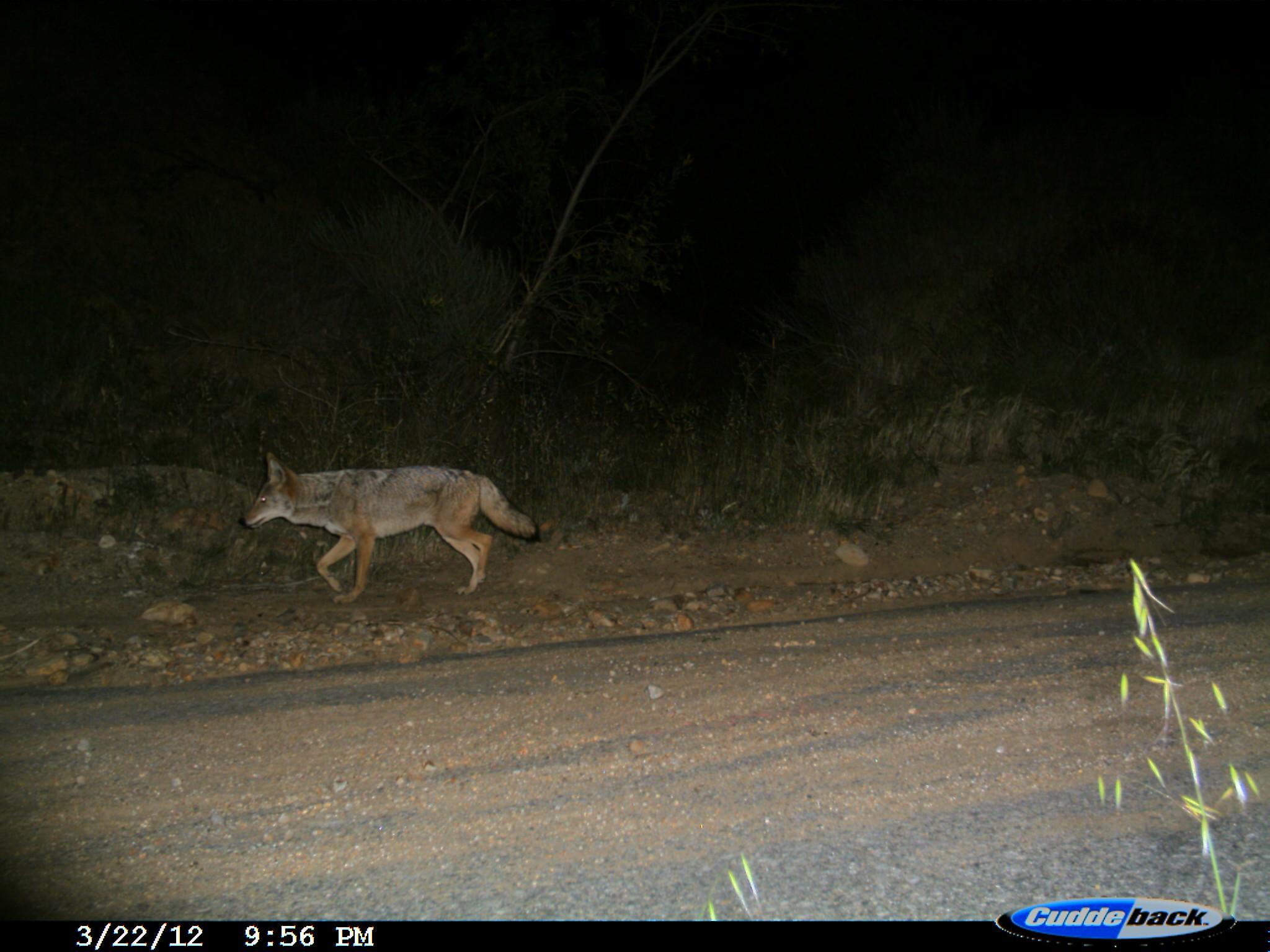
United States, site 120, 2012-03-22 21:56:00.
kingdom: Animalia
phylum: Chordata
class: Mammalia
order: Carnivora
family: Canidae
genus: Canis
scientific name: Canis latrans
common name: coyote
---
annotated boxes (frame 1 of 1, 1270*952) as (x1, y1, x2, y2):
coyote: (229, 433, 552, 603)